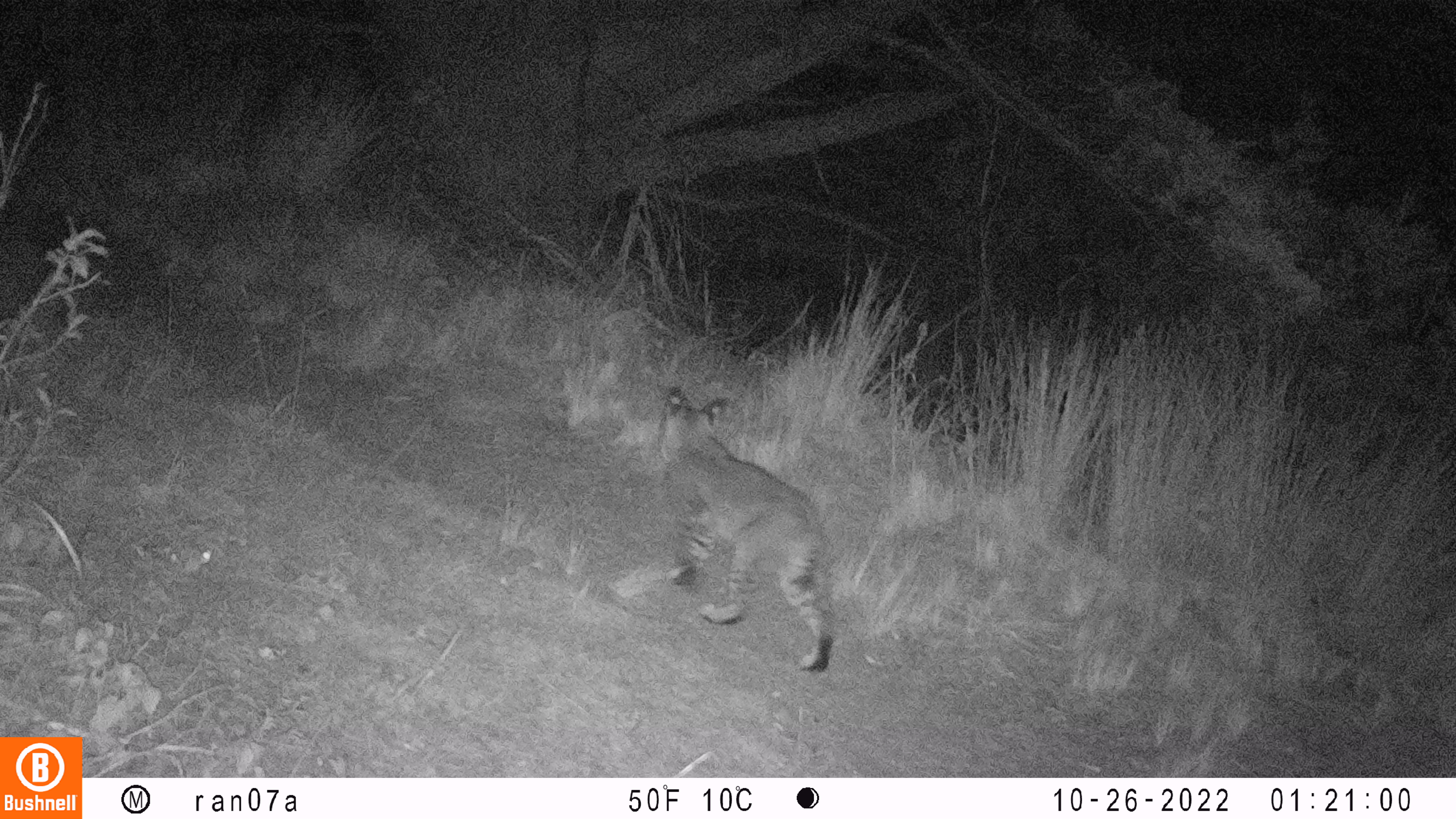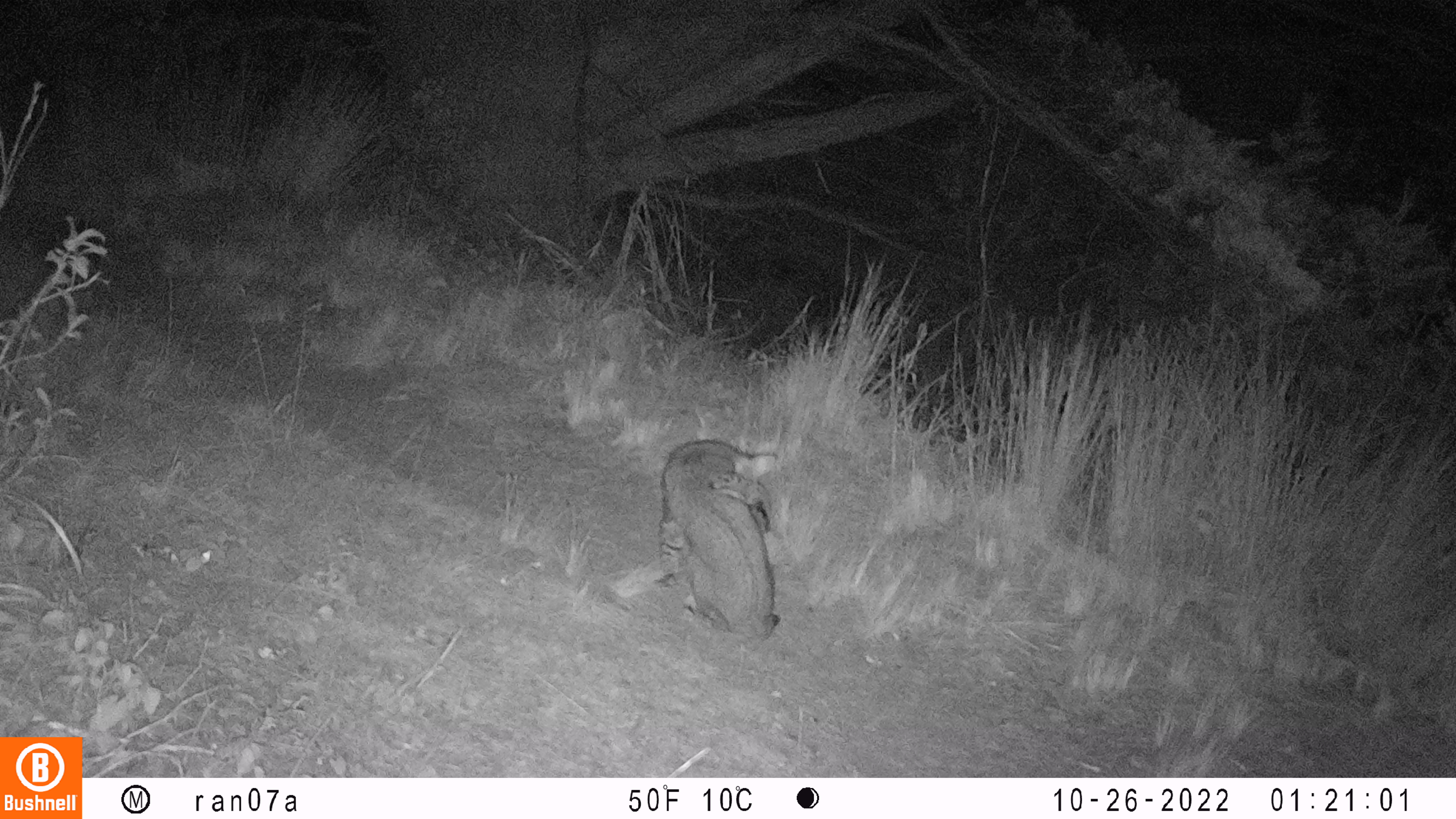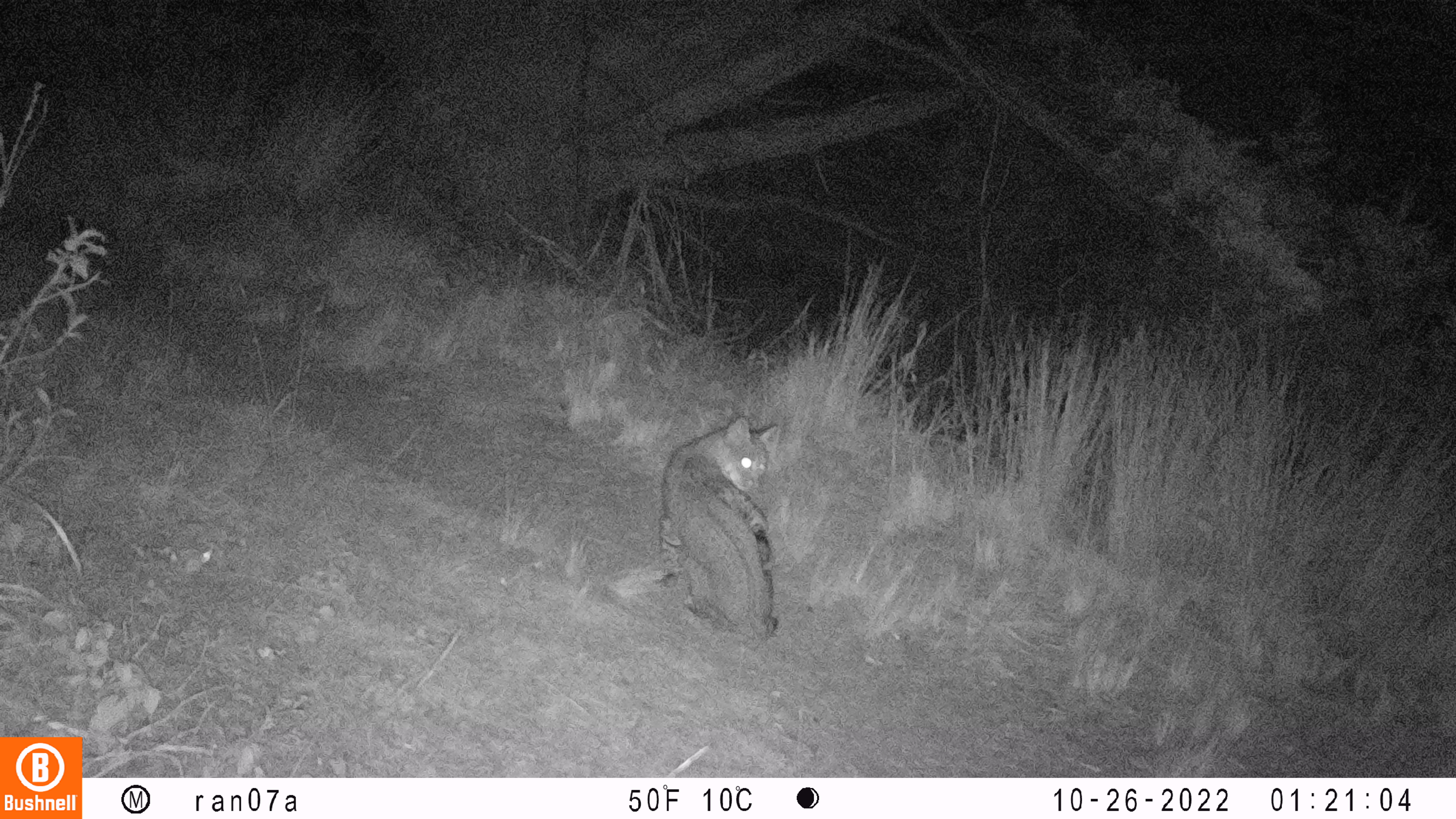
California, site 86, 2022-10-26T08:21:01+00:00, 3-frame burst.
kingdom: Animalia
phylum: Chordata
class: Mammalia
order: Carnivora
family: Felidae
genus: Lynx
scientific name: Lynx rufus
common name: bobcat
Bobcat (Lynx rufus).